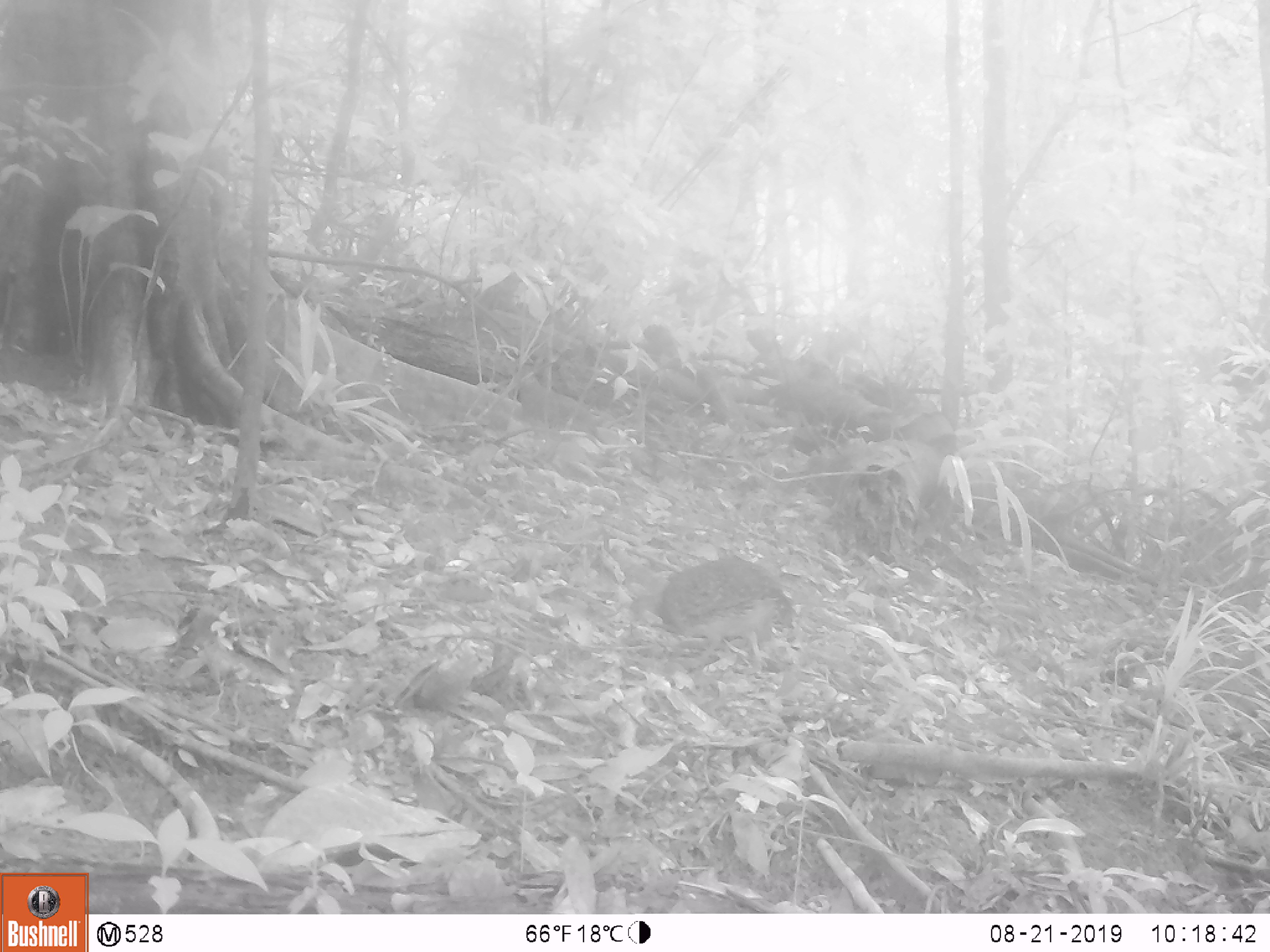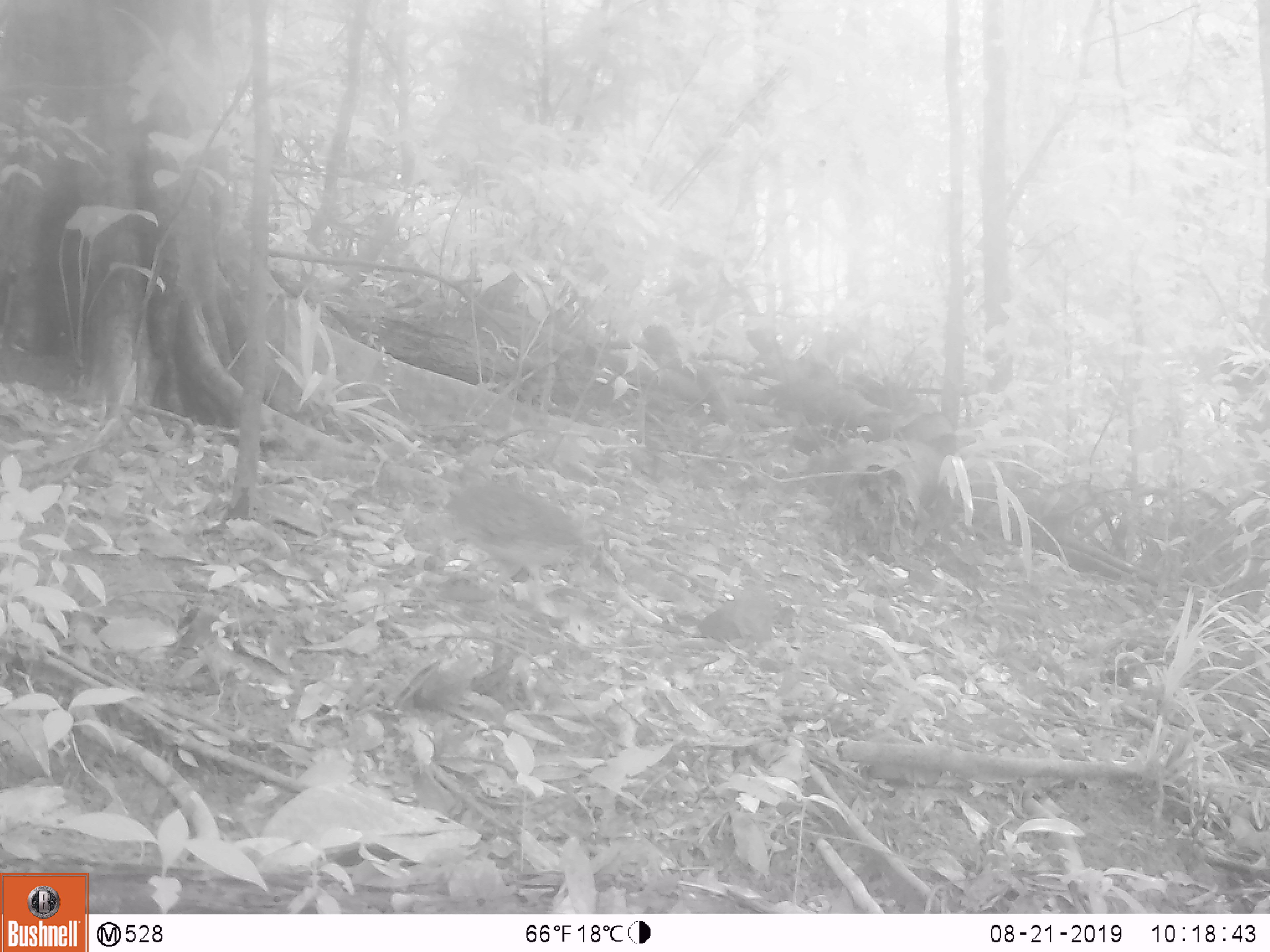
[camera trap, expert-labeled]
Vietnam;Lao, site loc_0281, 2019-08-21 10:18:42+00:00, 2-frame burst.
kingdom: Animalia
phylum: Chordata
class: Aves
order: Galliformes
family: Phasianidae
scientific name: Phasianidae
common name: partridge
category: unidentified partridge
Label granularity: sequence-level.